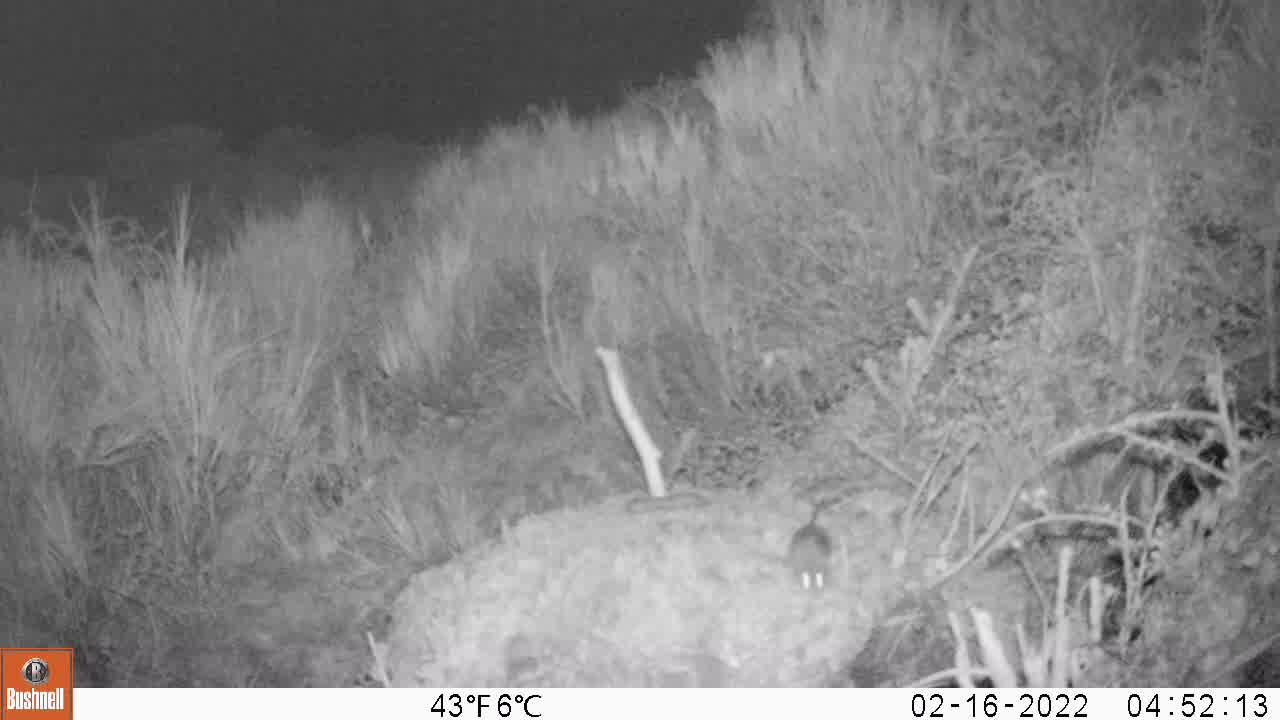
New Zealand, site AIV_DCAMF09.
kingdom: Animalia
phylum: Chordata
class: Mammalia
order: Rodentia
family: Muridae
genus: Mus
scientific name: Mus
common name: mouse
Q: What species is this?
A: Mouse (Mus).